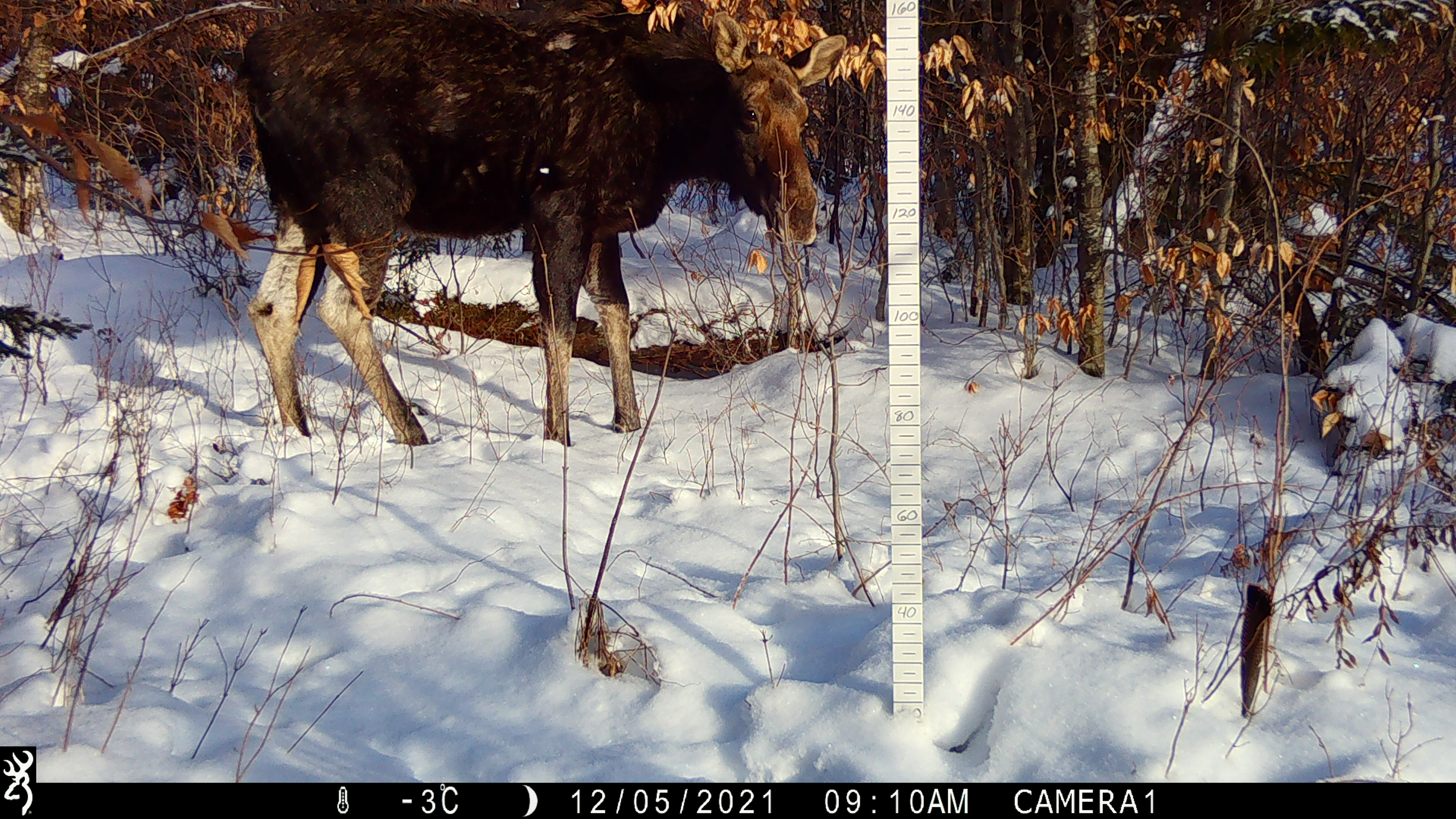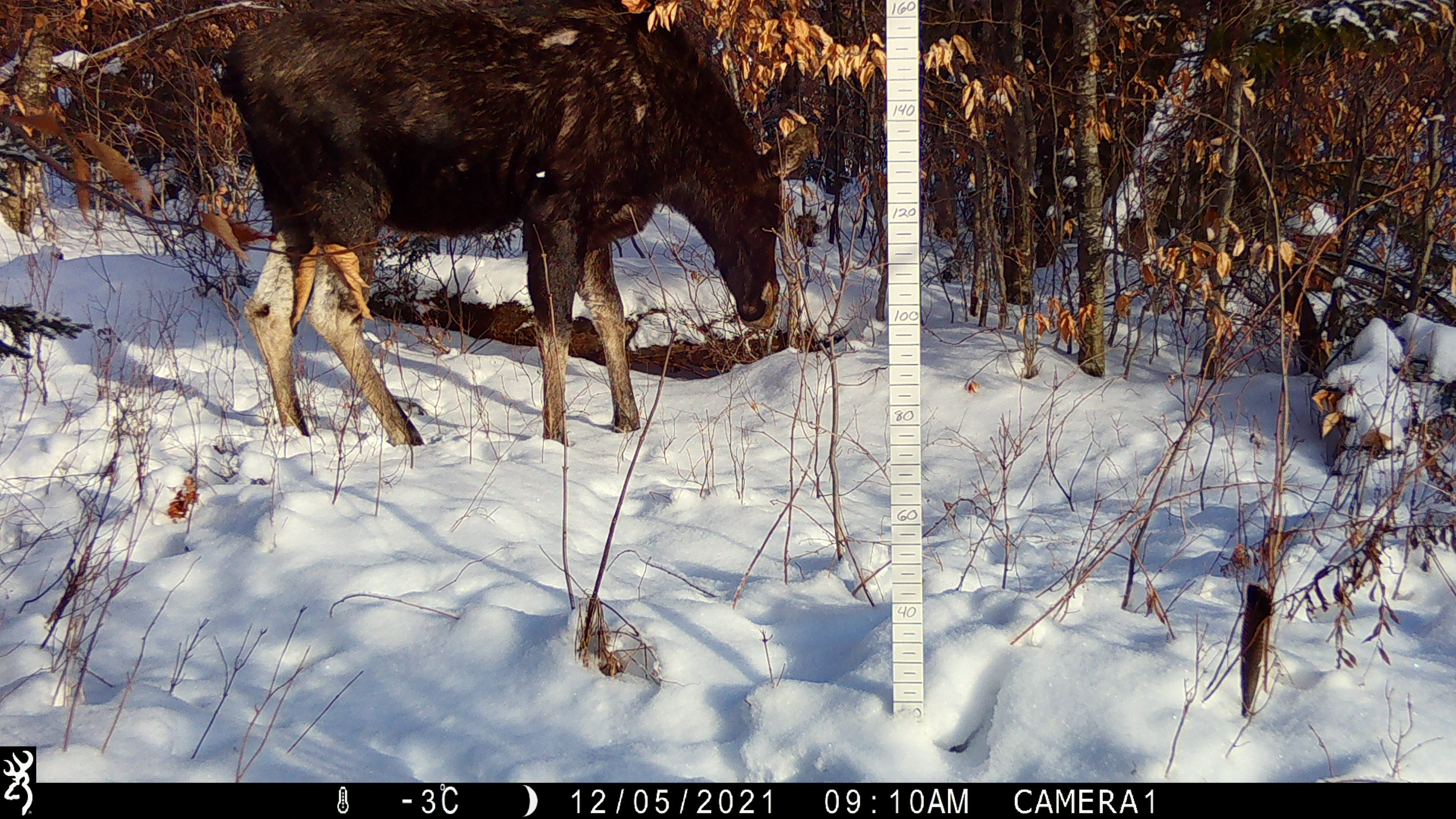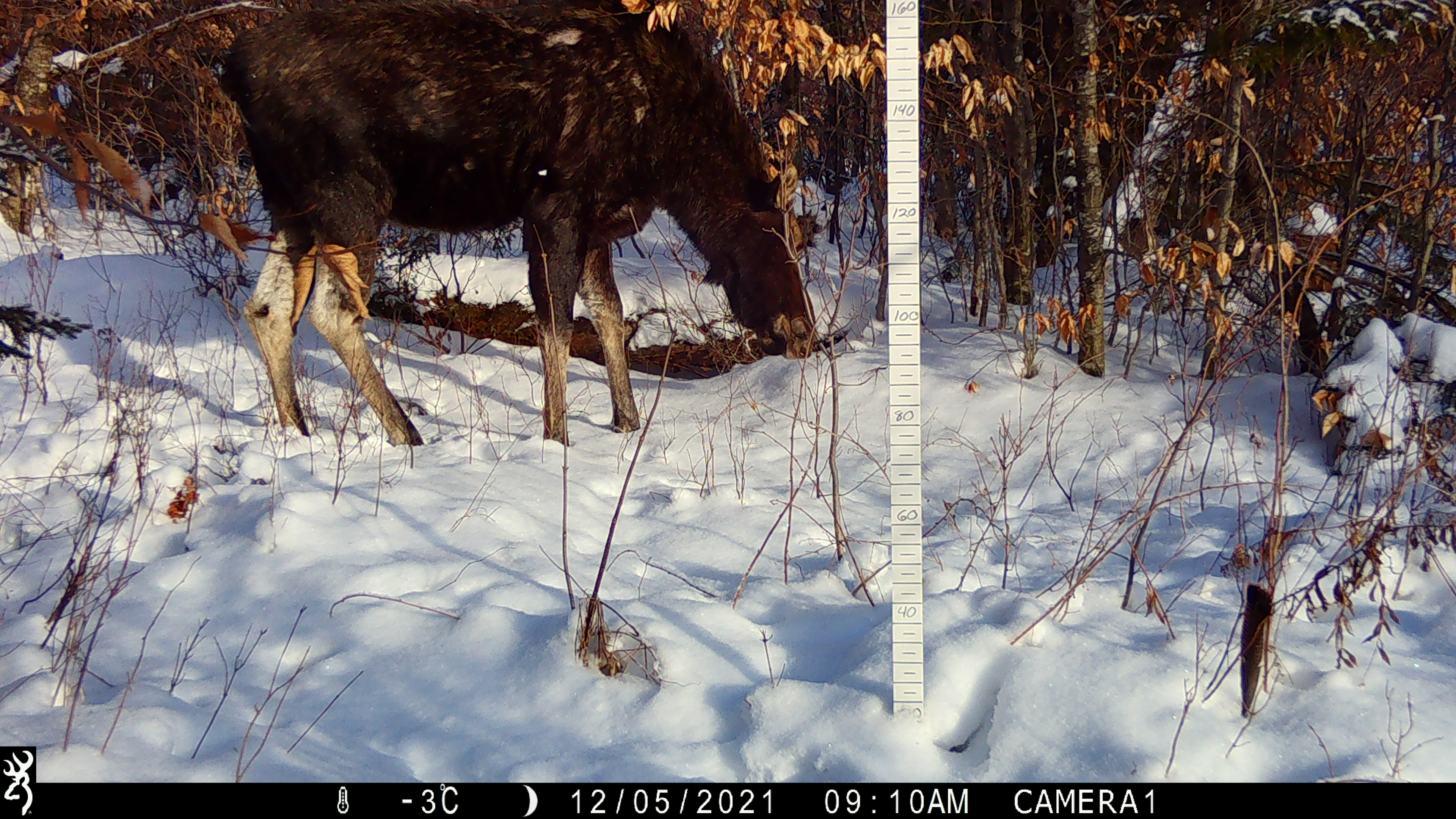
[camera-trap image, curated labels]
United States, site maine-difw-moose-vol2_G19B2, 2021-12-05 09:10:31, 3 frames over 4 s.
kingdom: Animalia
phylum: Chordata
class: Mammalia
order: Artiodactyla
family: Cervidae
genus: Alces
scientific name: Alces alces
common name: moose